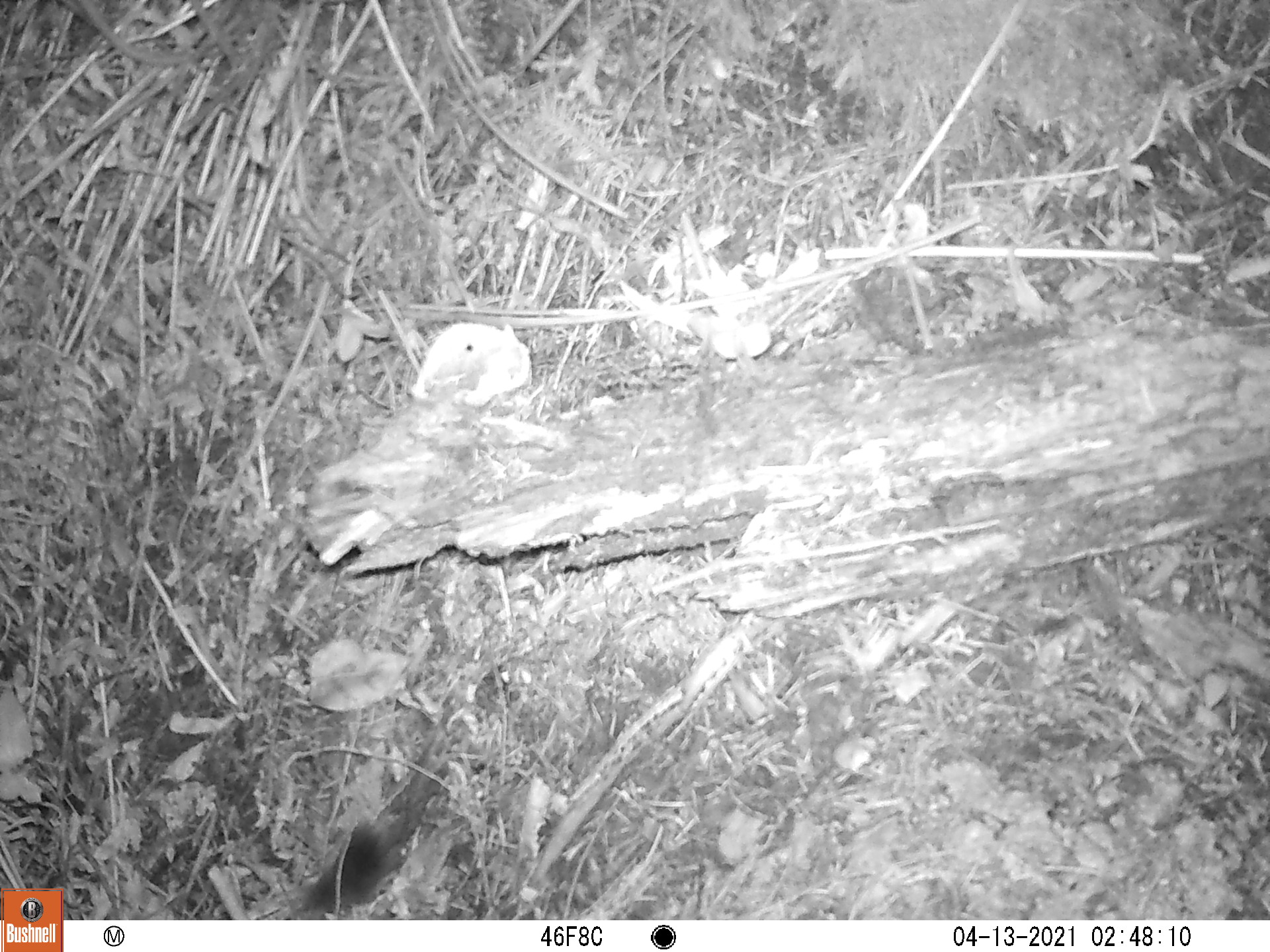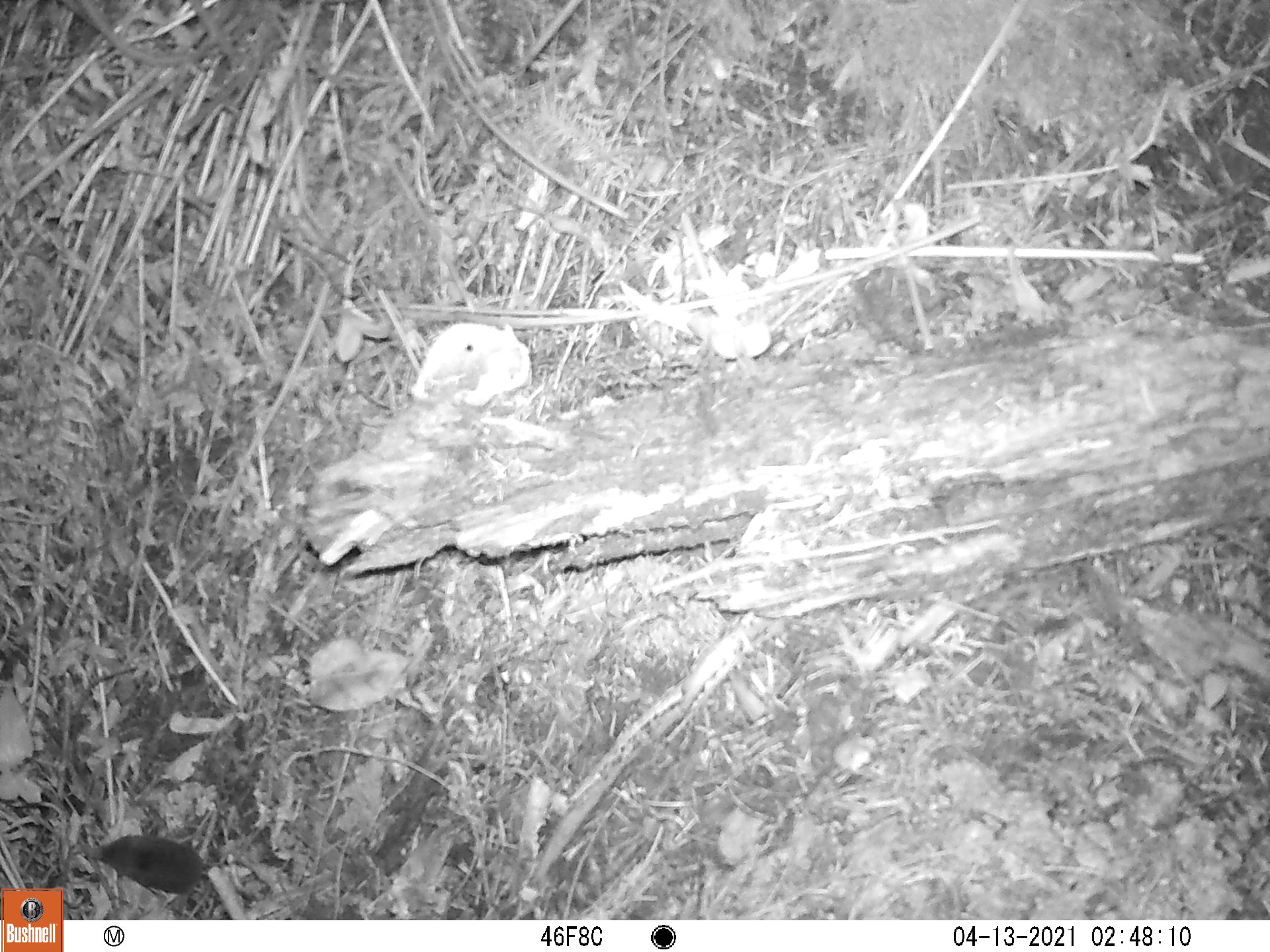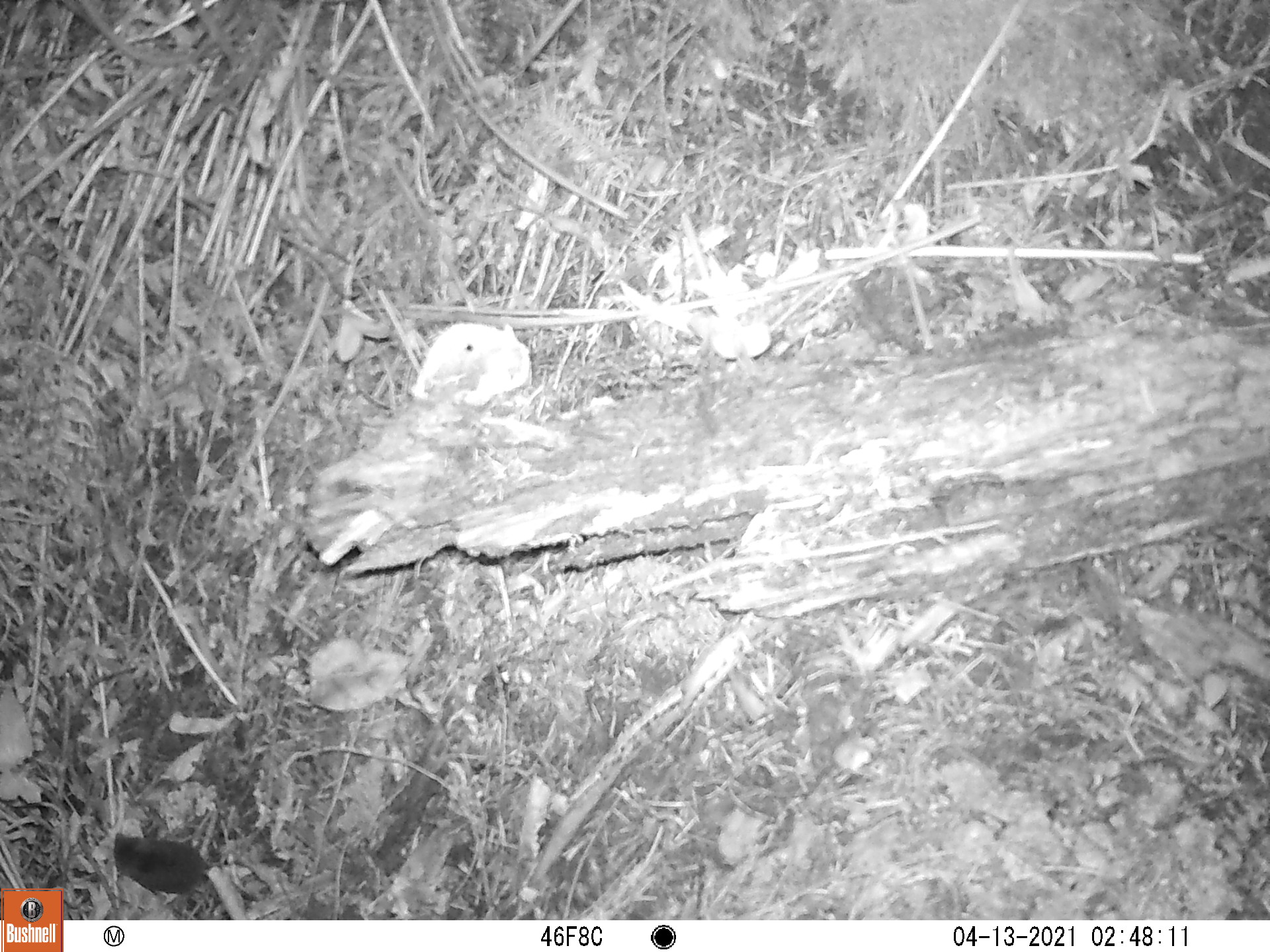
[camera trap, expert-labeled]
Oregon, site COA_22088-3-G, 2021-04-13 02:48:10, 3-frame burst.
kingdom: Animalia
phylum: Chordata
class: Mammalia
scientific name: Mammalia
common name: small mammal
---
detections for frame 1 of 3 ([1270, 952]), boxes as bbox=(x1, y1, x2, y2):
small mammal: bbox=(275, 718, 524, 917)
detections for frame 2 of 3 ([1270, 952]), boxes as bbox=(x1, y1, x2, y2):
small mammal: bbox=(80, 805, 347, 918)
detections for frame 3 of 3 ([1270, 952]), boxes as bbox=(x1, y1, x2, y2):
small mammal: bbox=(75, 813, 317, 917)